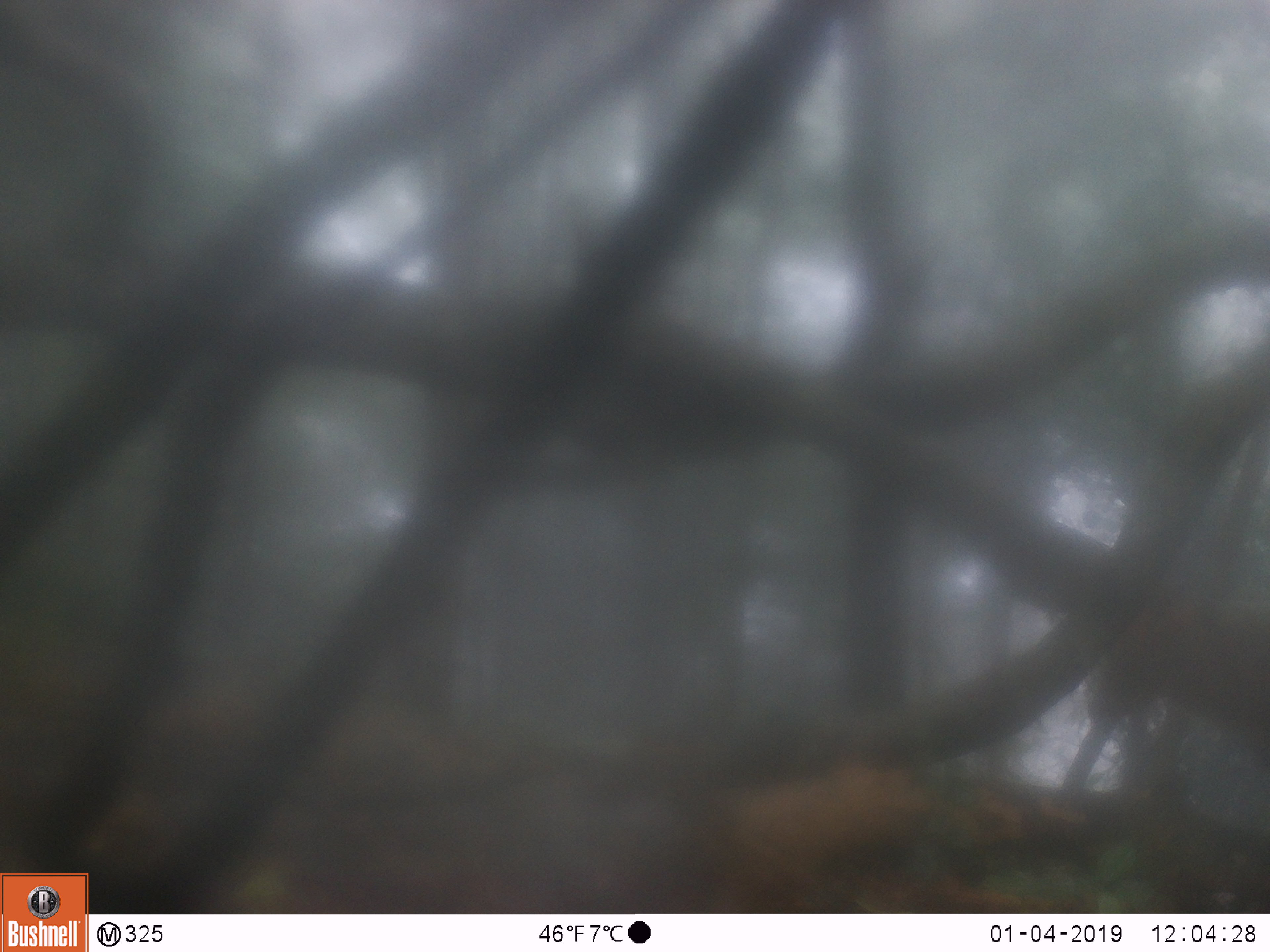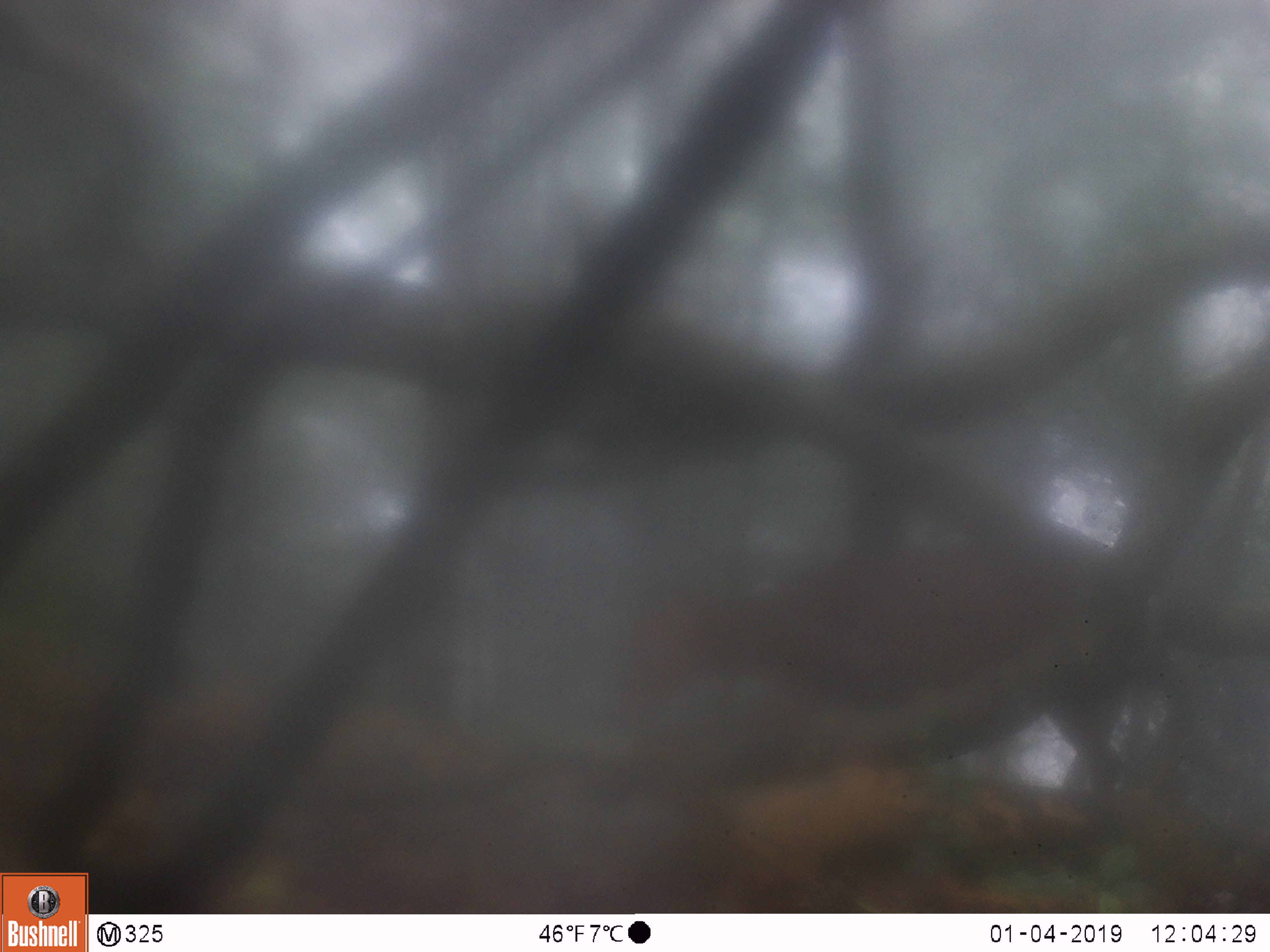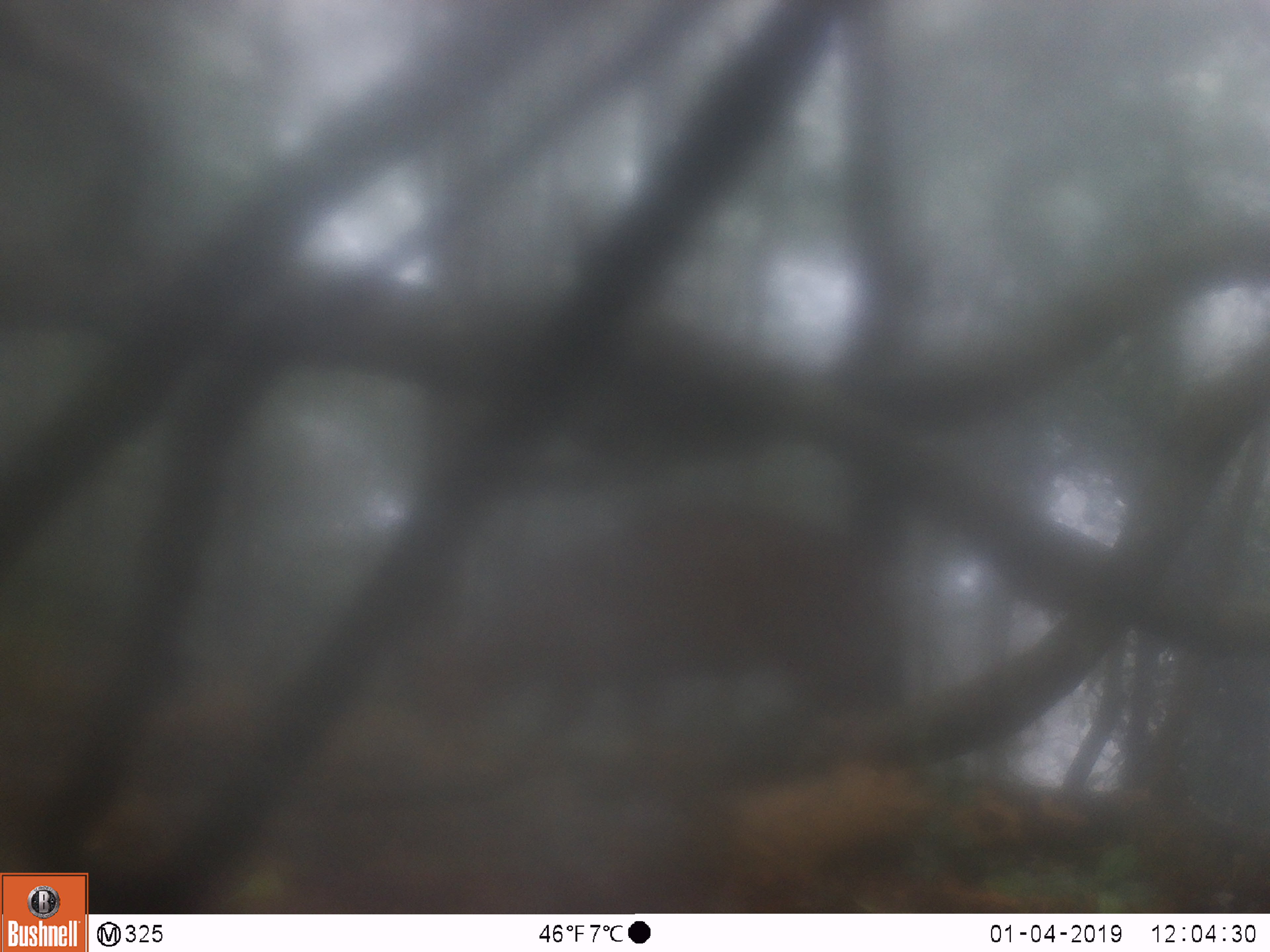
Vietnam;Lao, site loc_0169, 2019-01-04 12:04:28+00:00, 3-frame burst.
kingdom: Animalia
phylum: Chordata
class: Mammalia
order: Artiodactyla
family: Cervidae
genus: Muntiacus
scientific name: Muntiacus vuquangensis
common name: large-antlered muntjac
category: large antlered muntjac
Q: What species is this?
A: Large antlered muntjac (large-antlered muntjac) (Muntiacus vuquangensis).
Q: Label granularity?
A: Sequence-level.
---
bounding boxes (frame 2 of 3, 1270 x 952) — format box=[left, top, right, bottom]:
large antlered muntjac: box=[619, 505, 1146, 779]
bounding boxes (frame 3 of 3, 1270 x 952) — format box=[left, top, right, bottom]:
large antlered muntjac: box=[389, 496, 901, 748]